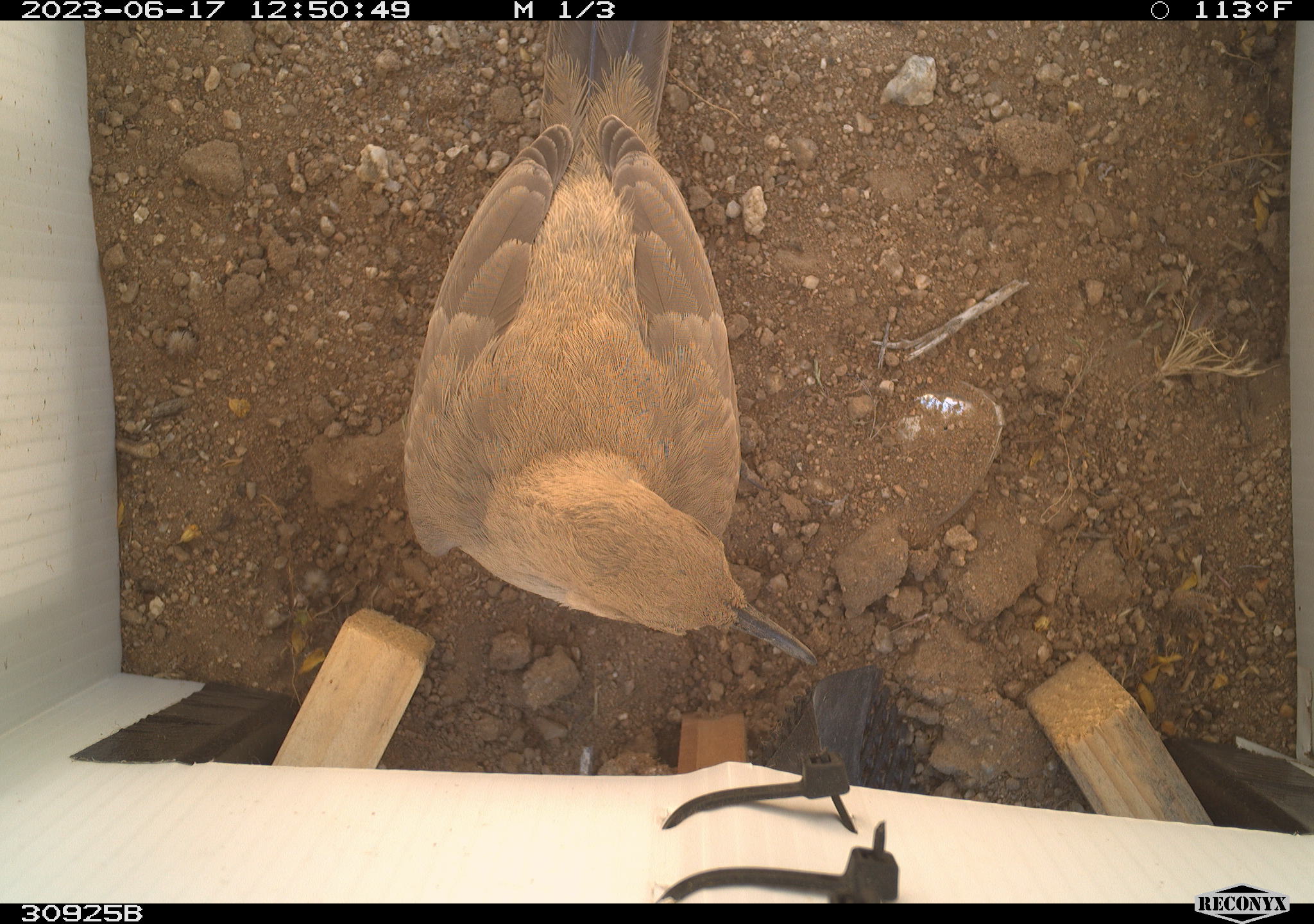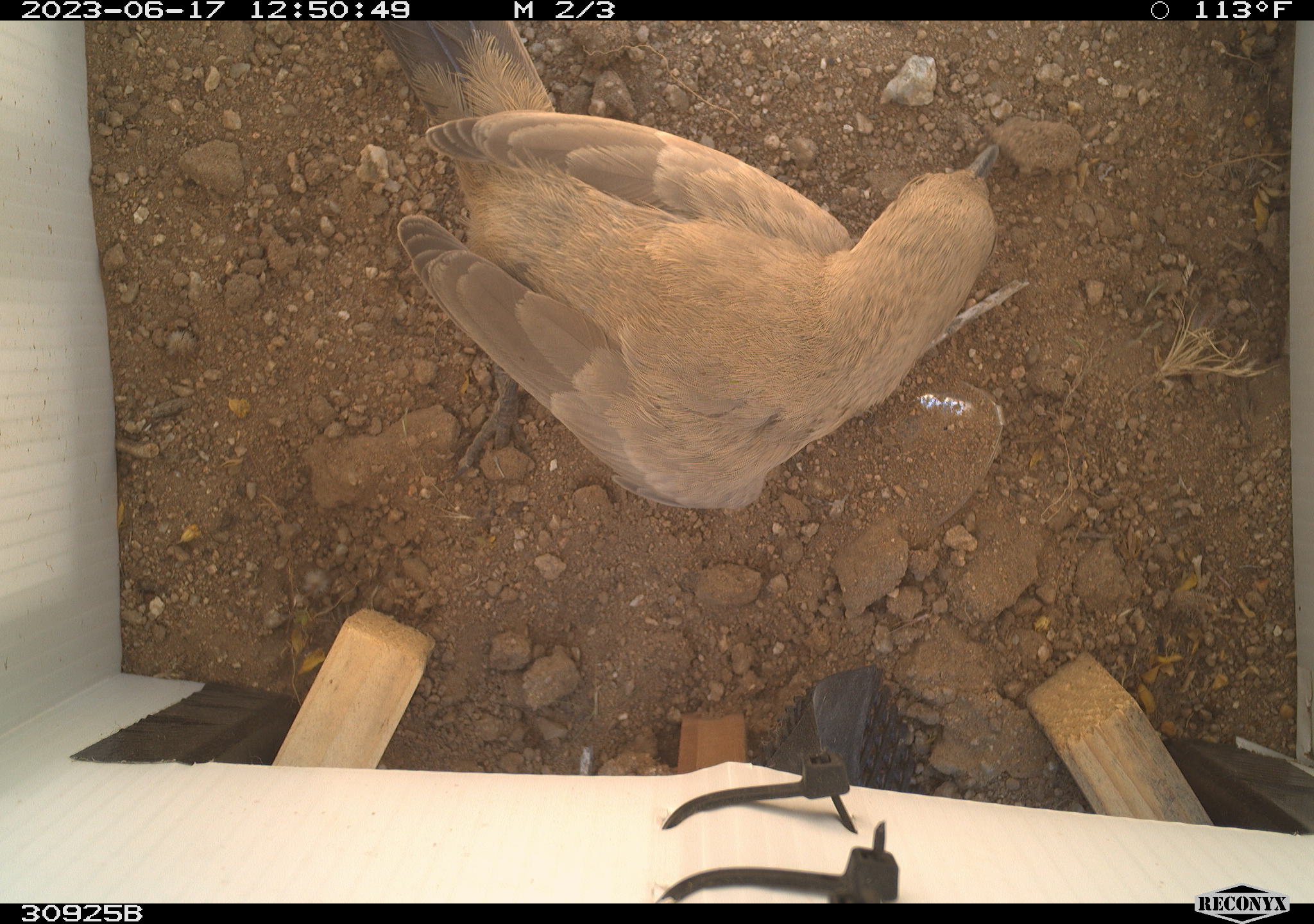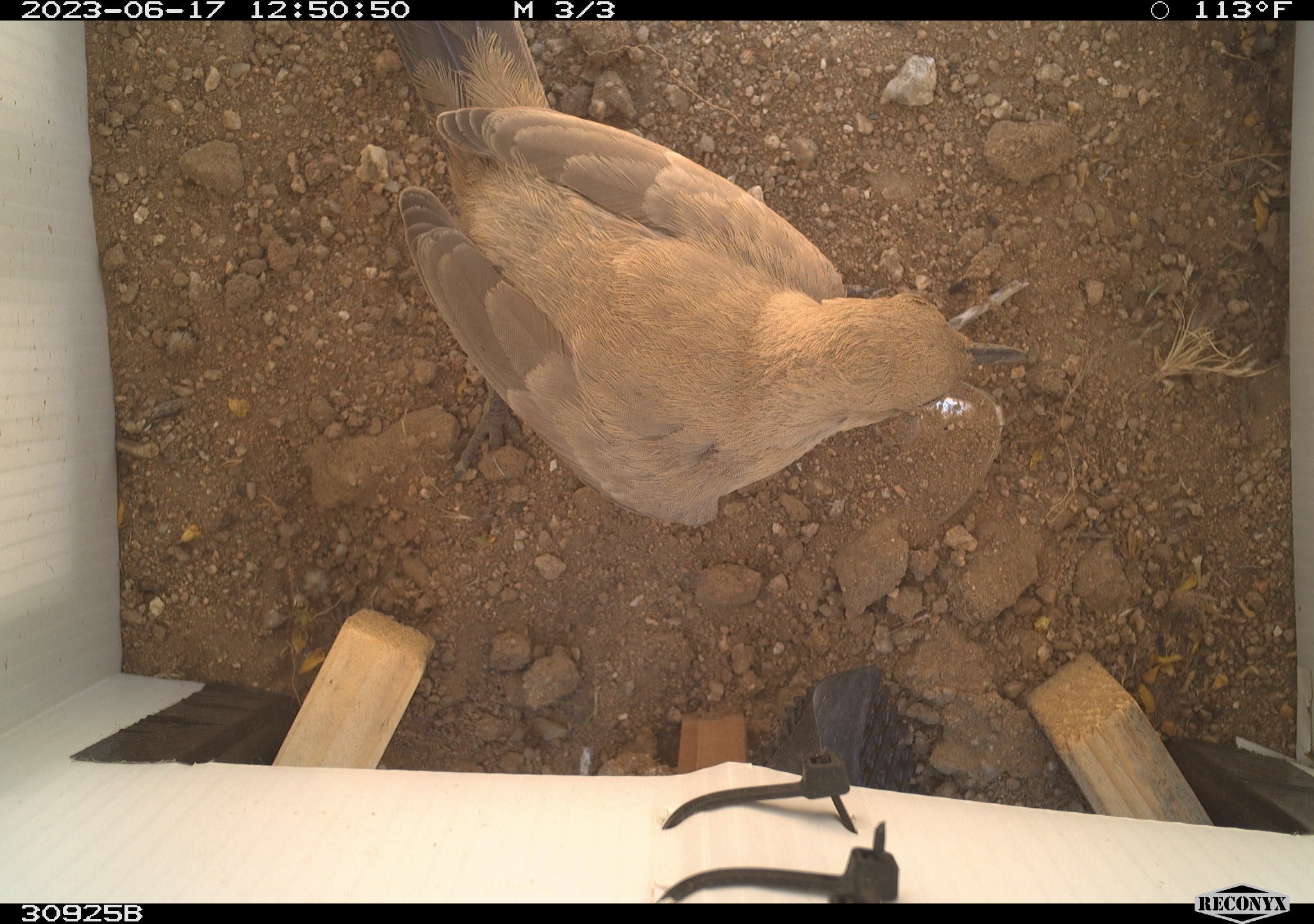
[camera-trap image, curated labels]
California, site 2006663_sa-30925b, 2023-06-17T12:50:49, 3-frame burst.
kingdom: Animalia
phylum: Chordata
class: Aves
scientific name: Aves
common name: bird